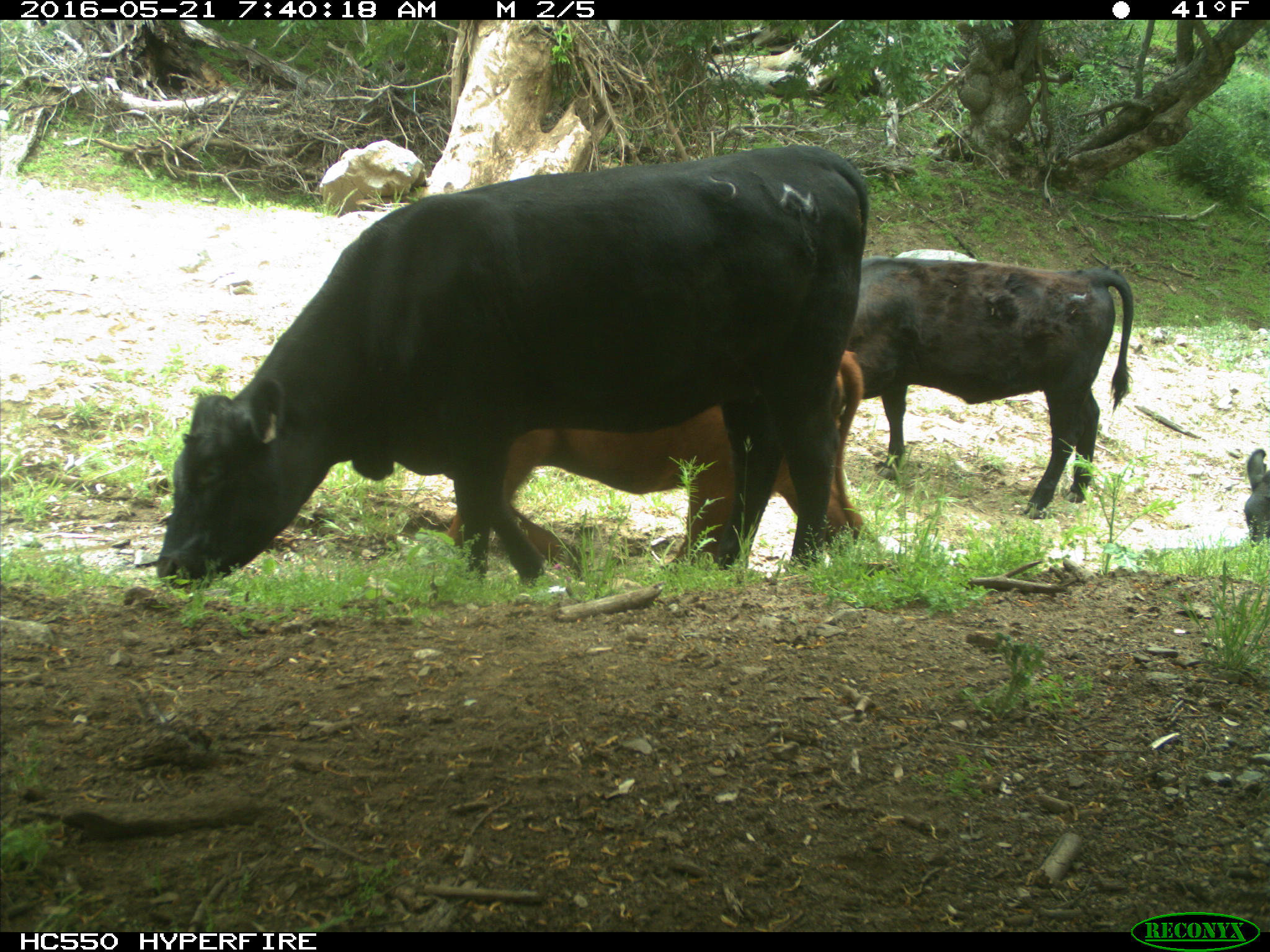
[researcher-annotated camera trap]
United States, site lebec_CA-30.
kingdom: Animalia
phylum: Chordata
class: Mammalia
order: Artiodactyla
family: Bovidae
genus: Bos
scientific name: Bos taurus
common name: domestic cow